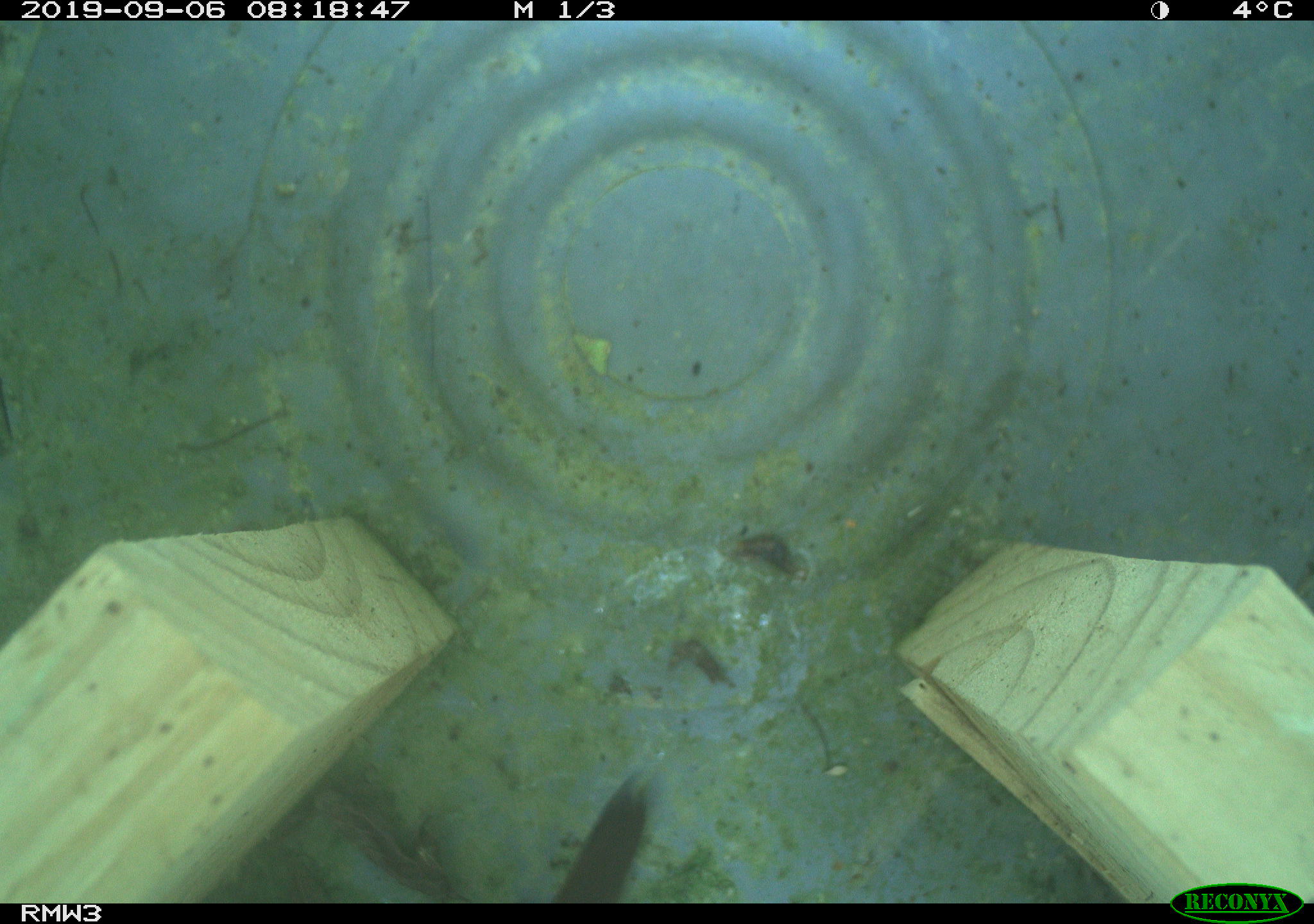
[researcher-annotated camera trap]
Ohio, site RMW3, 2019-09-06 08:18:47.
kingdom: Animalia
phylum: Chordata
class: Aves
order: Passeriformes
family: Troglodytidae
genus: Troglodytes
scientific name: Troglodytes aedon aedon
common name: northern house wren